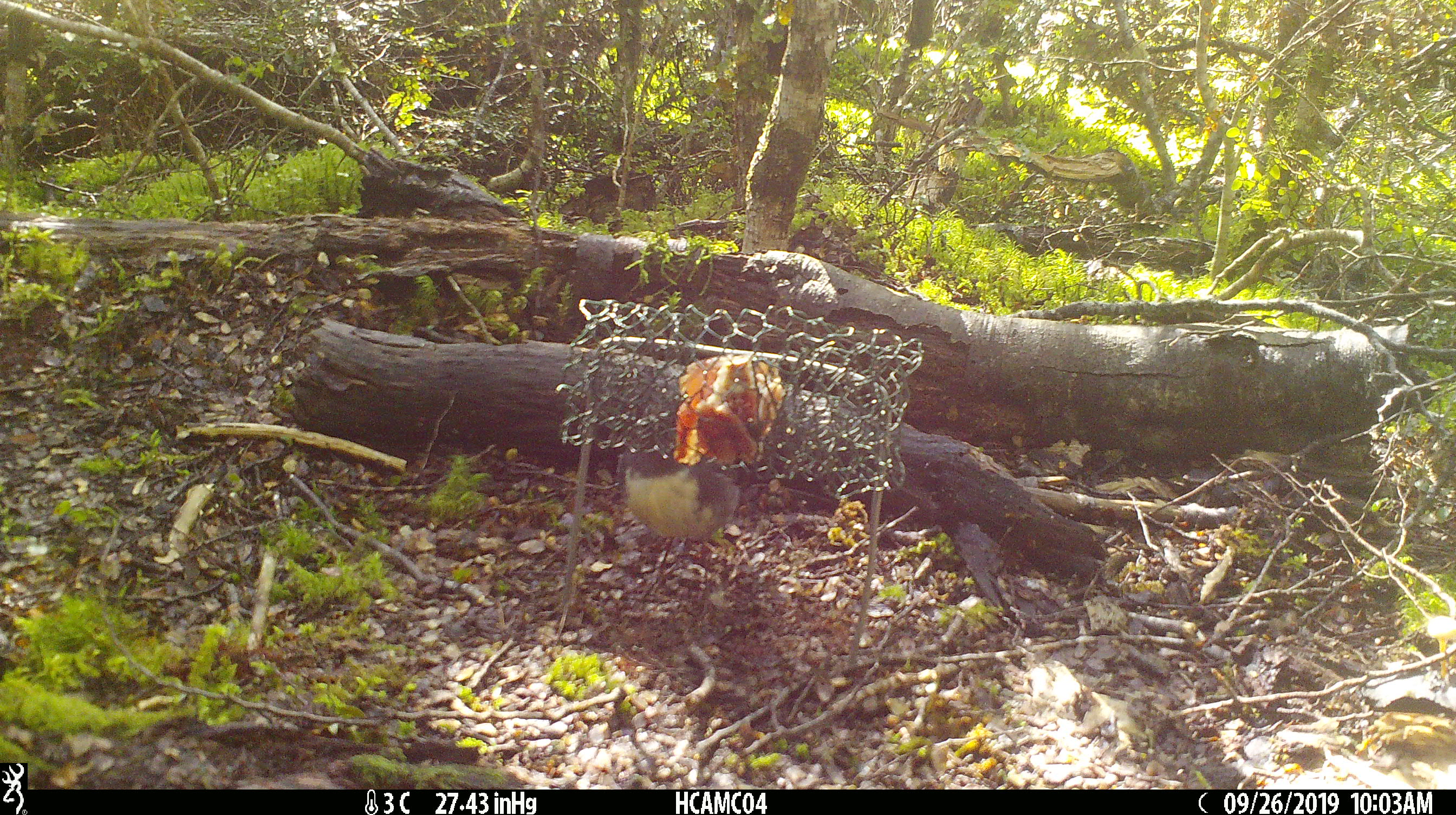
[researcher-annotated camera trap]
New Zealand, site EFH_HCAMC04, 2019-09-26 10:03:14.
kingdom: Animalia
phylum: Chordata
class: Aves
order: Passeriformes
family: Petroicidae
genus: Petroica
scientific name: Petroica australis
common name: new zealand robin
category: robin